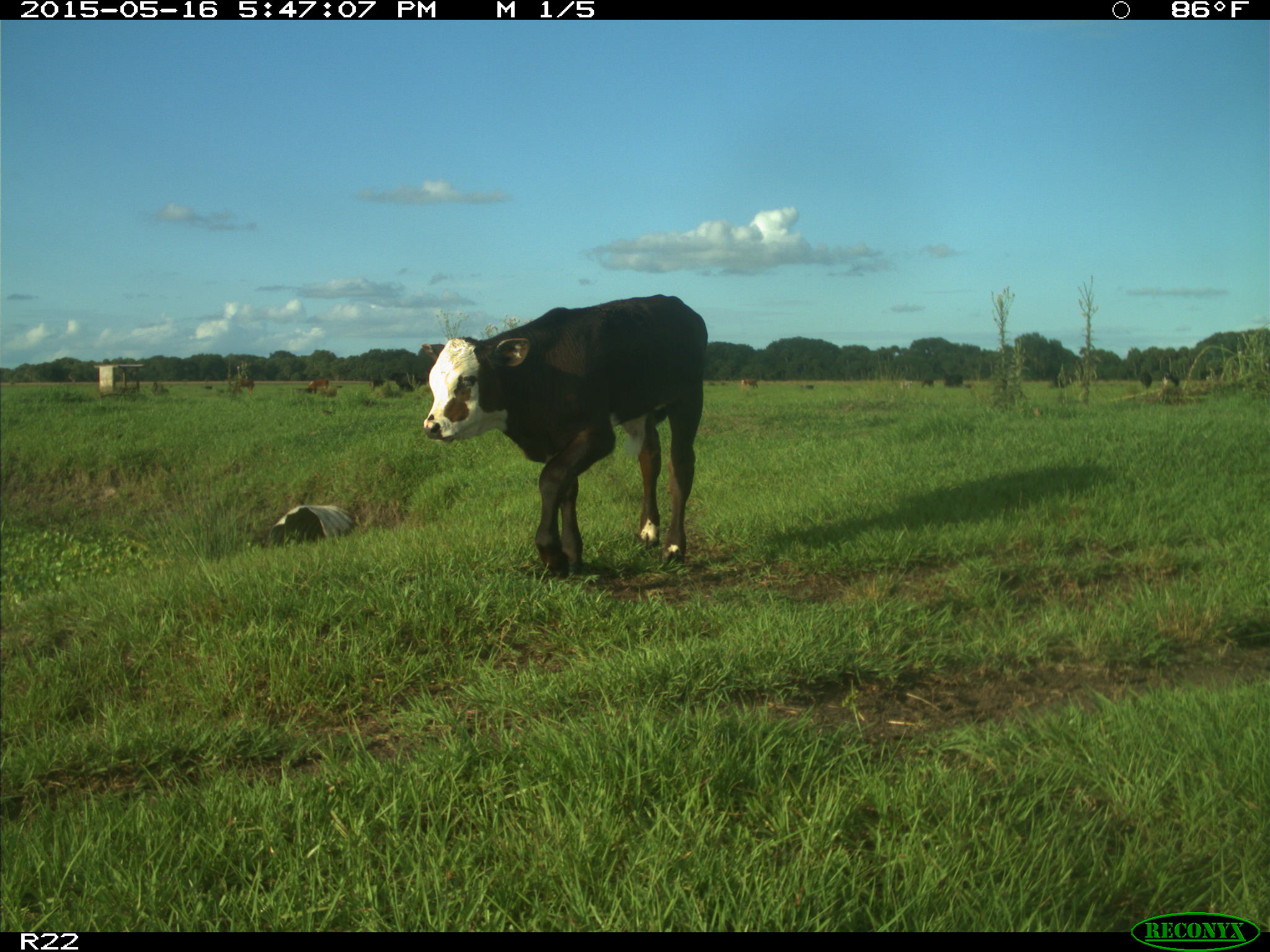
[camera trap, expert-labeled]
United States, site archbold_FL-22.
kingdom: Animalia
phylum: Chordata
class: Mammalia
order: Artiodactyla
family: Bovidae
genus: Bos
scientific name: Bos taurus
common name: domestic cow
Bos taurus (domestic cow).